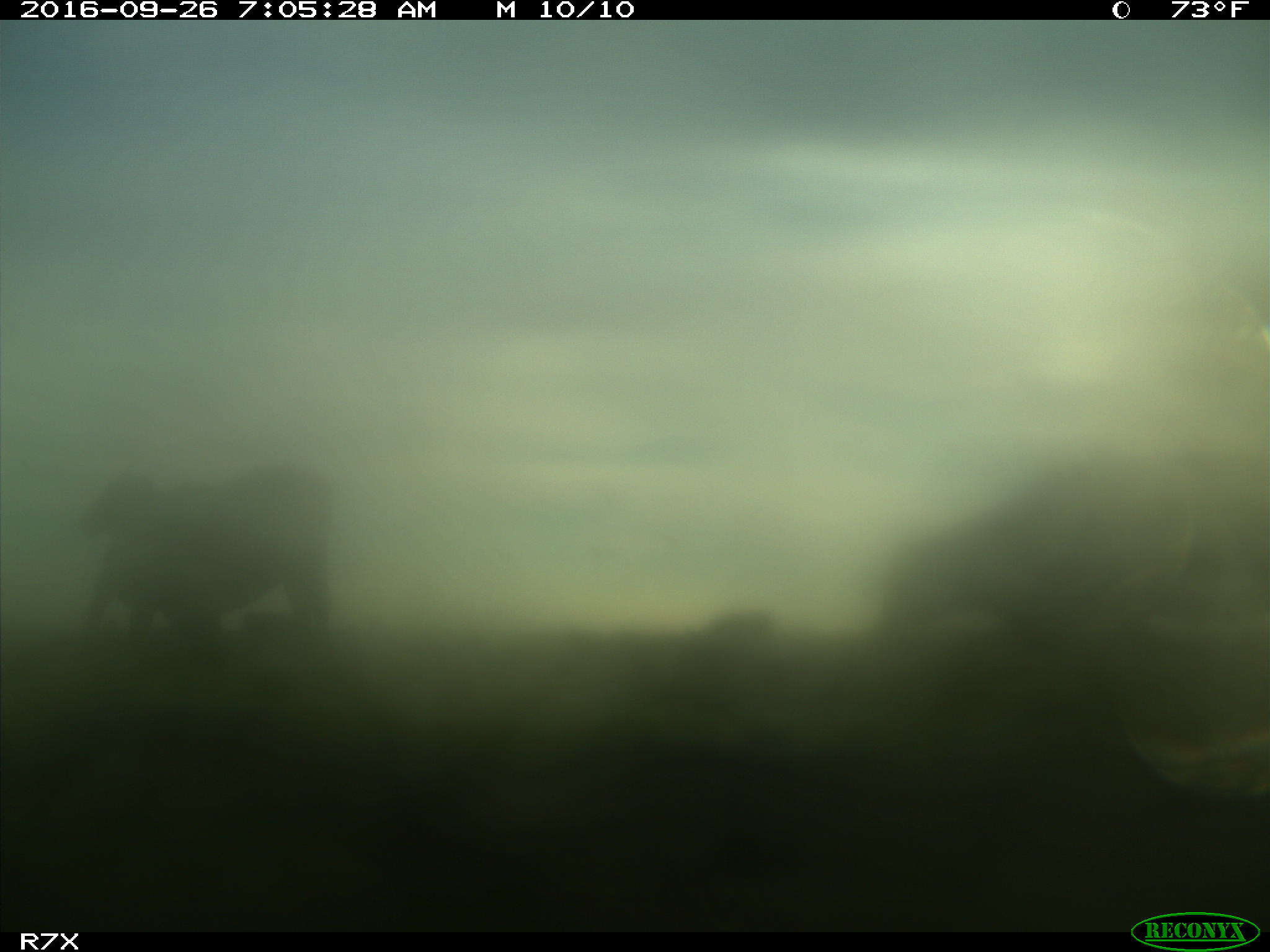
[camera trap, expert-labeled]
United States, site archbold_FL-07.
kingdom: Animalia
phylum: Chordata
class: Mammalia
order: Artiodactyla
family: Bovidae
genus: Bos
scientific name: Bos taurus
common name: domestic cow